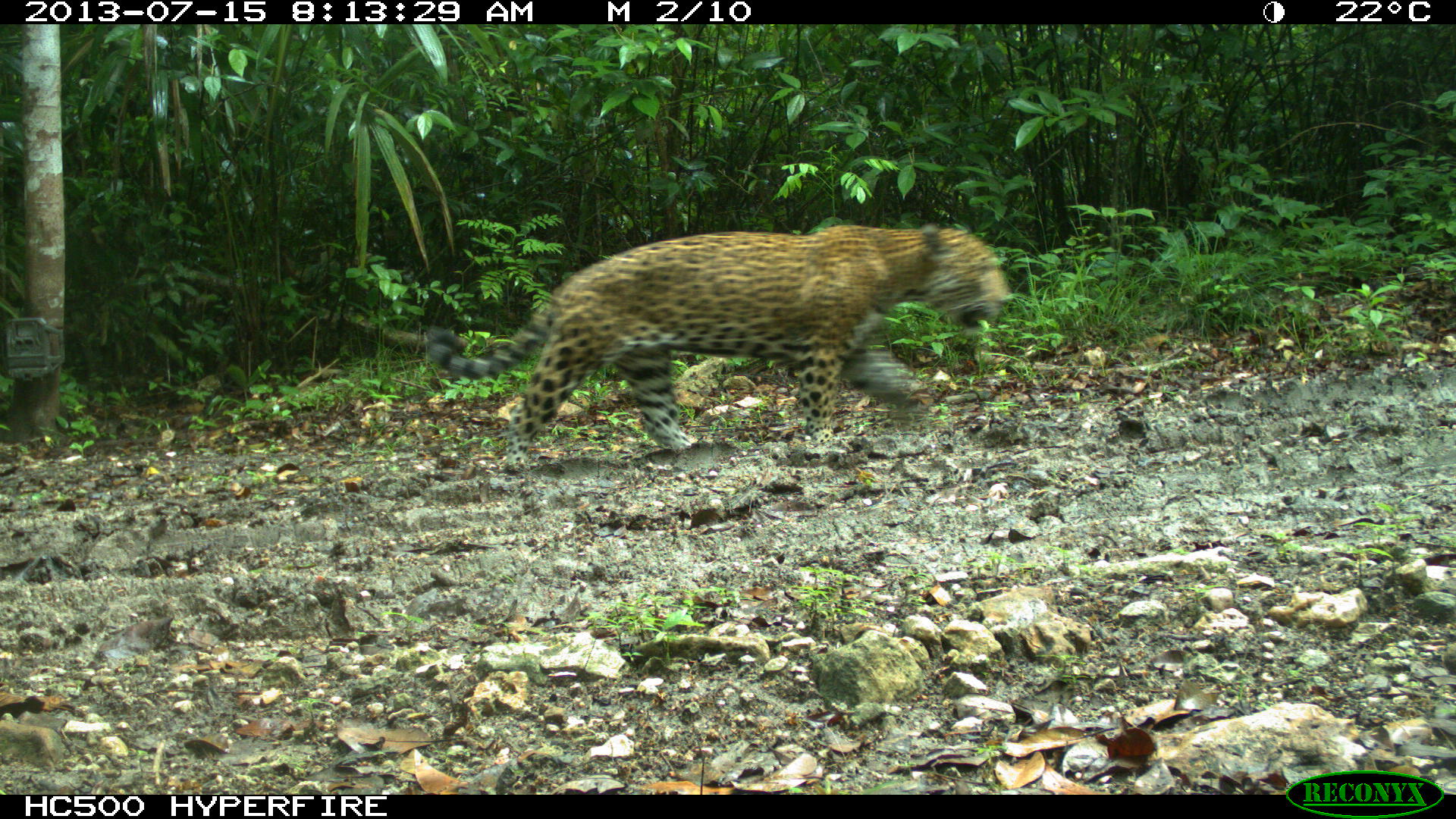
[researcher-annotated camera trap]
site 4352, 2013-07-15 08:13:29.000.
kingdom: Animalia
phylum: Chordata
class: Mammalia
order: Carnivora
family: Felidae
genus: Panthera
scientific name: Panthera onca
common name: jaguar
Panthera onca (jaguar), count 1, sex male.